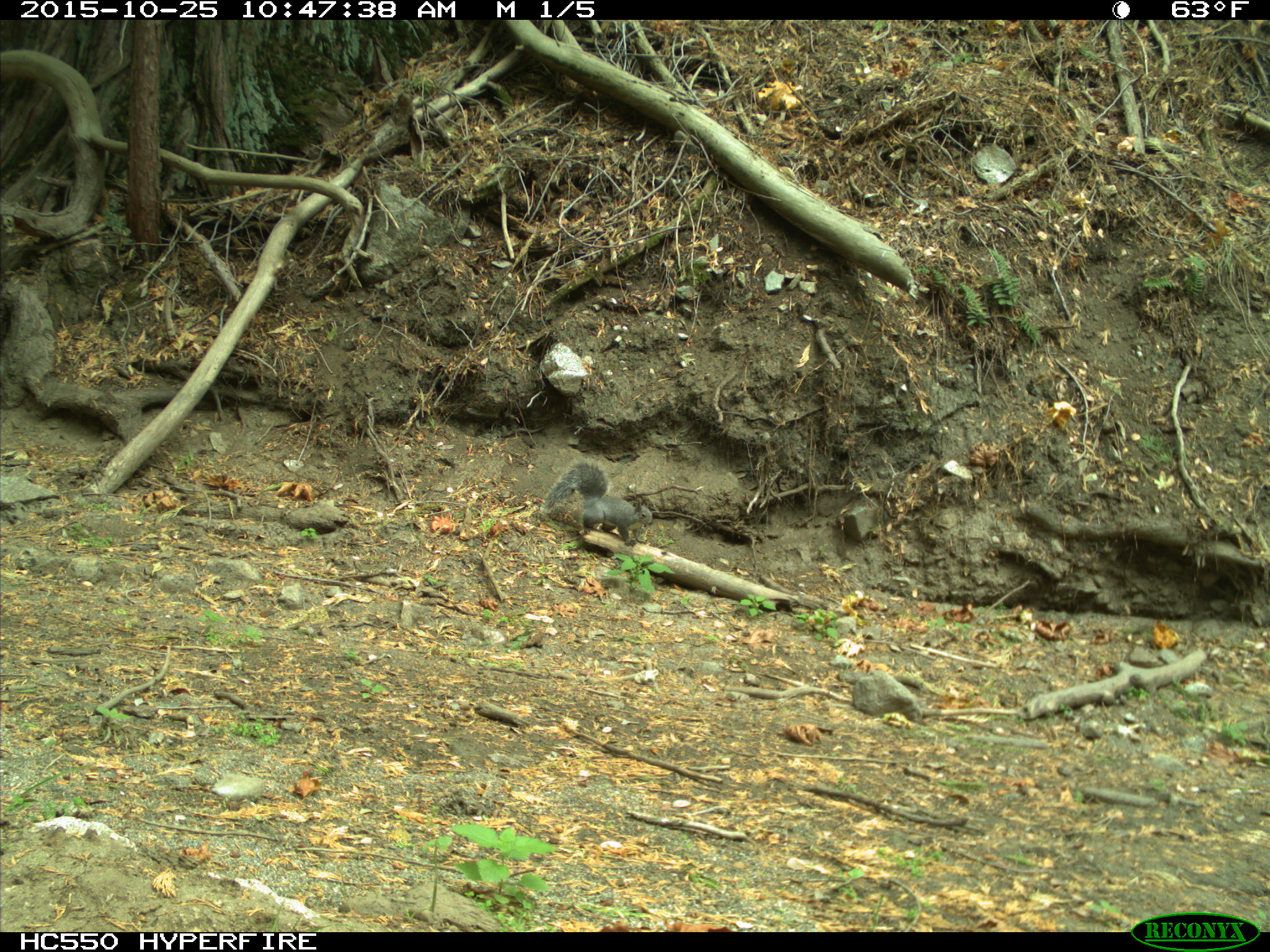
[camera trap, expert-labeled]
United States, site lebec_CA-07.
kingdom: Animalia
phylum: Chordata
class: Mammalia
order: Rodentia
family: Sciuridae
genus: Sciurus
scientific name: Sciurus carolinensis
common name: eastern gray squirrel